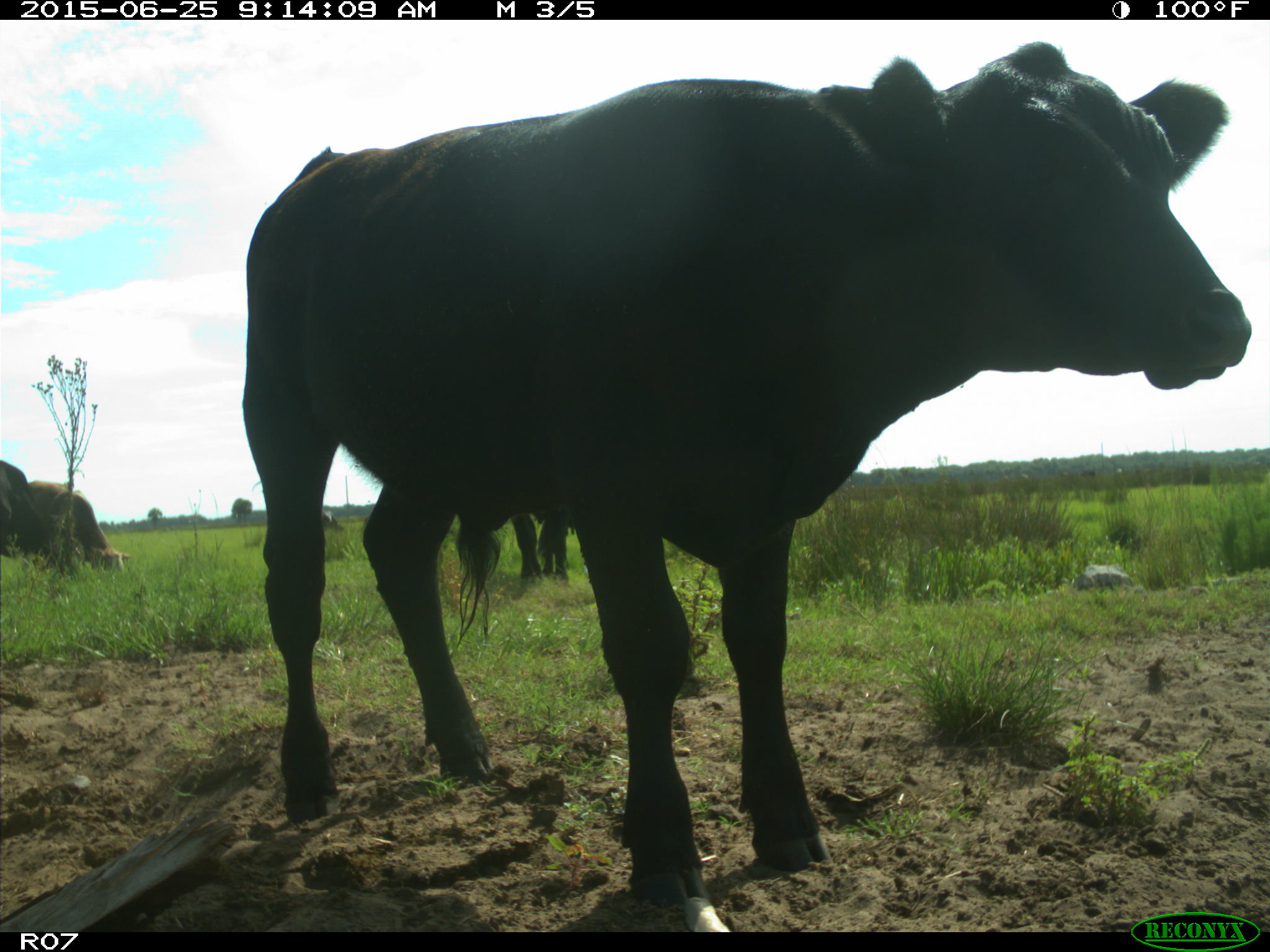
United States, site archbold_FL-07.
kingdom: Animalia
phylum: Chordata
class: Mammalia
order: Artiodactyla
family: Bovidae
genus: Bos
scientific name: Bos taurus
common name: domestic cow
Bos taurus (domestic cow).